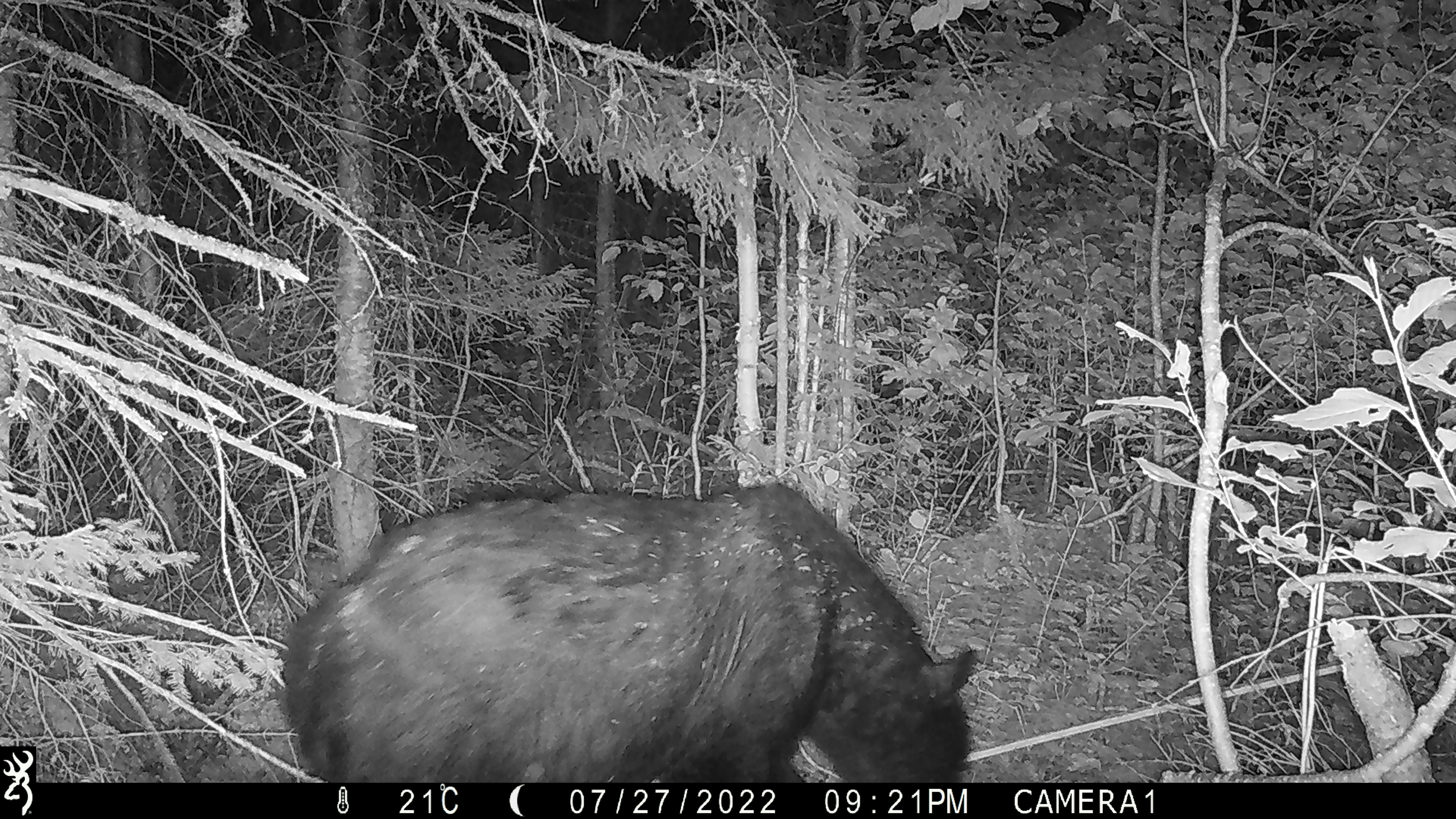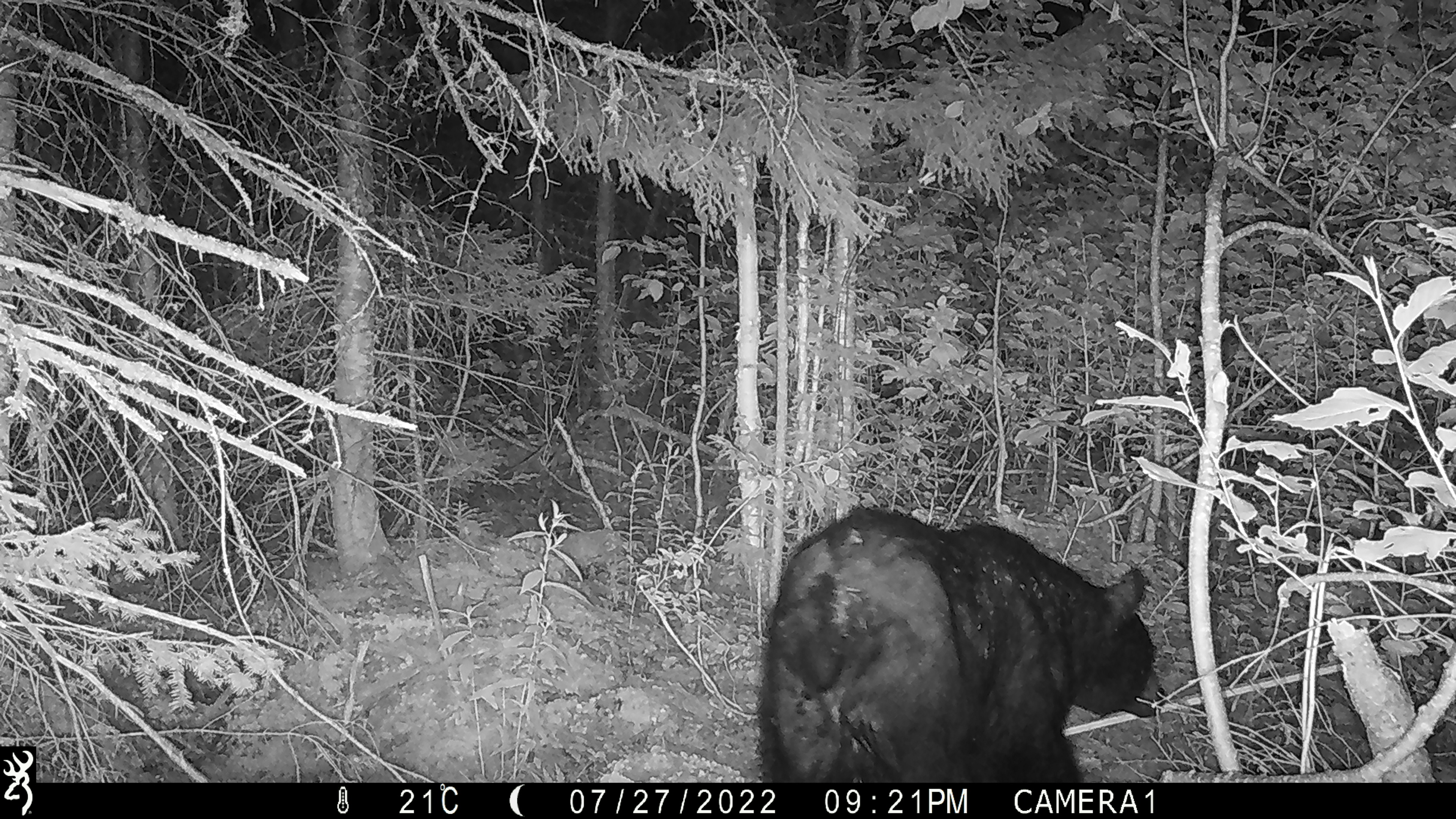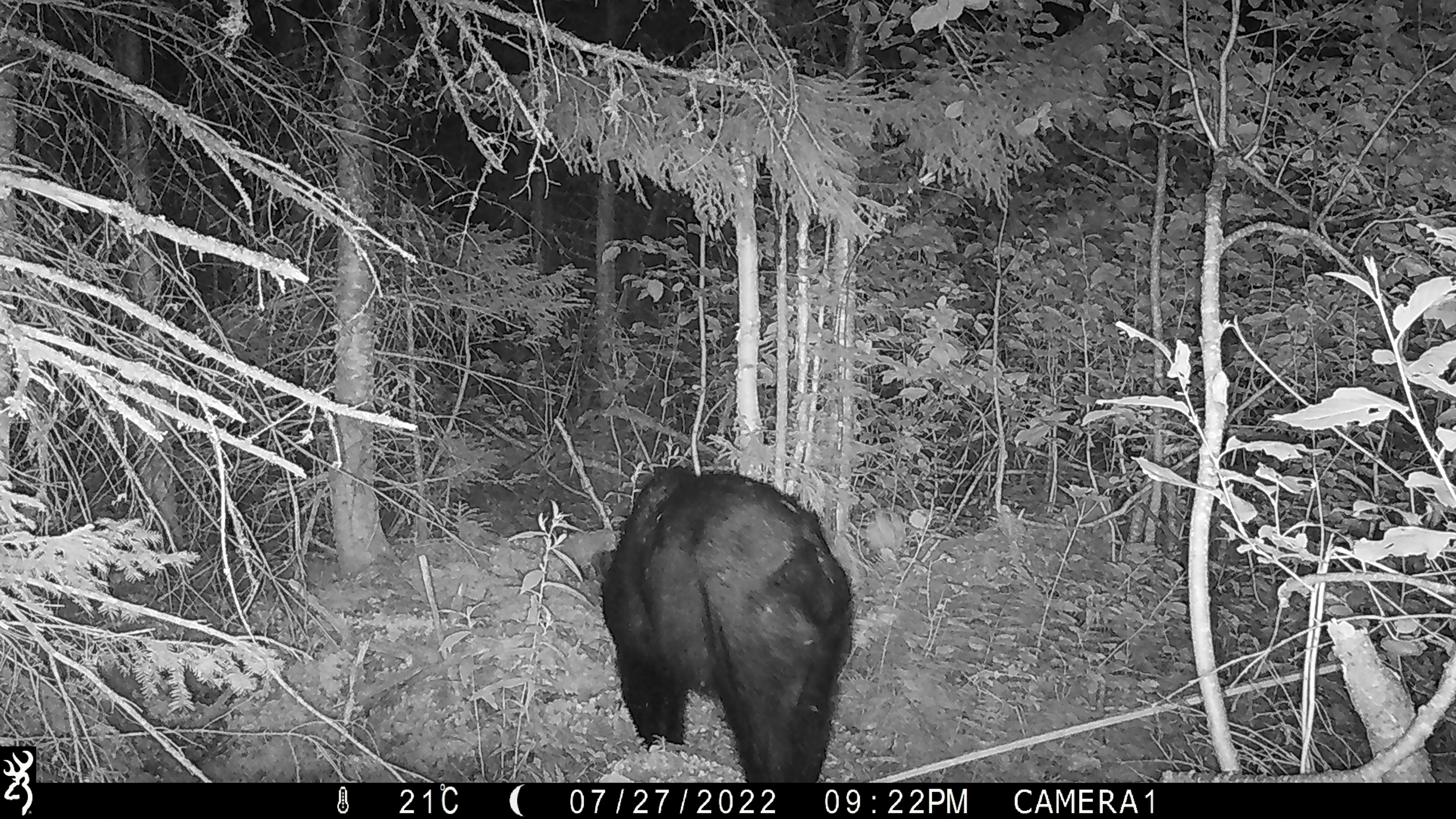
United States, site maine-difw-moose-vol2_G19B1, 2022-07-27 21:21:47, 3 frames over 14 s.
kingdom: Animalia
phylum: Chordata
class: Mammalia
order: Carnivora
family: Ursidae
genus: Ursus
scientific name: Ursus americanus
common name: black bear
Black bear (Ursus americanus).